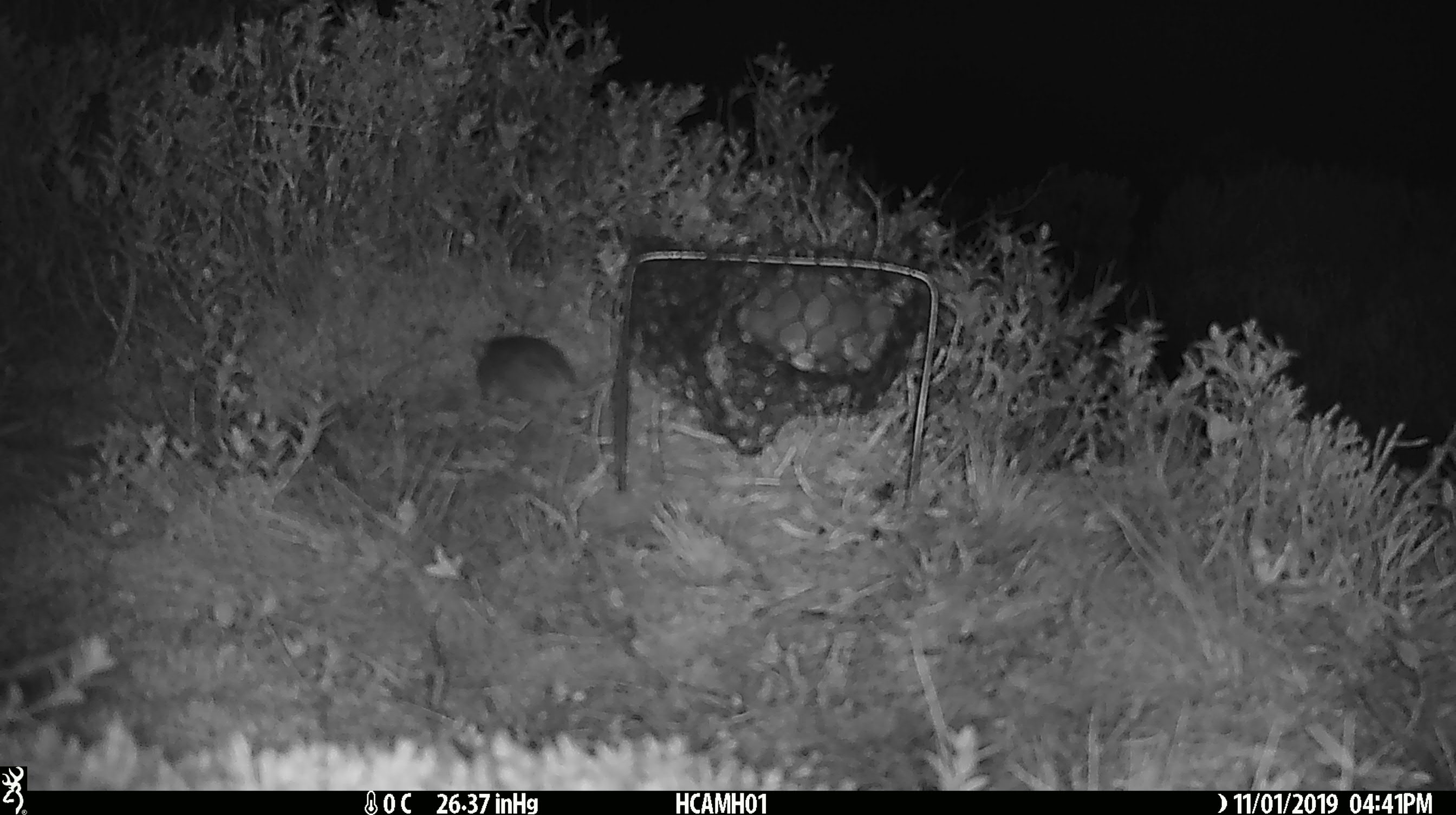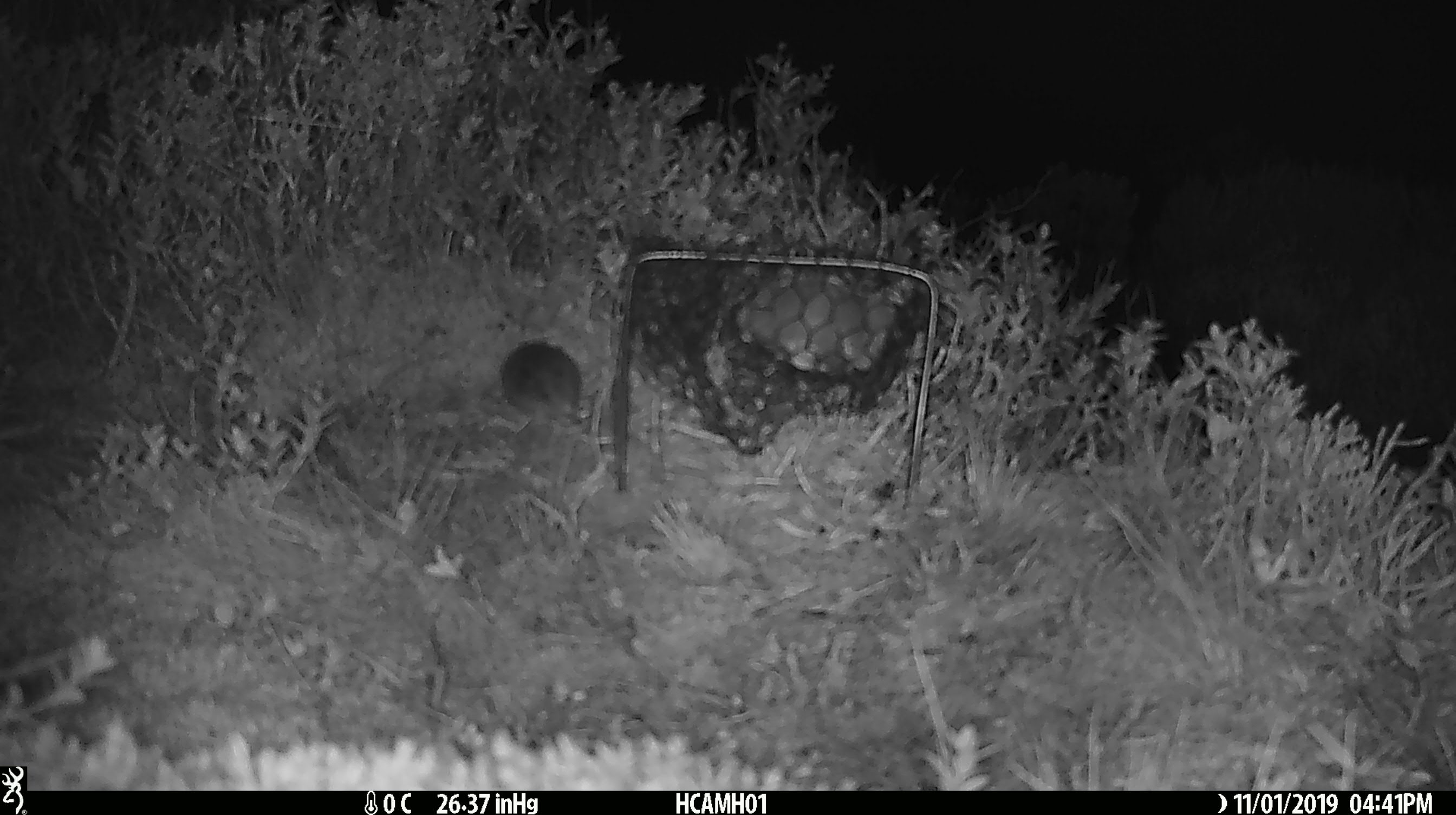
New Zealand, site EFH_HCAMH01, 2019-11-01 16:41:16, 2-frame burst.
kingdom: Animalia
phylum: Chordata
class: Mammalia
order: Rodentia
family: Muridae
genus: Mus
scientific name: Mus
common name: mouse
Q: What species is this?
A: Mouse (Mus).